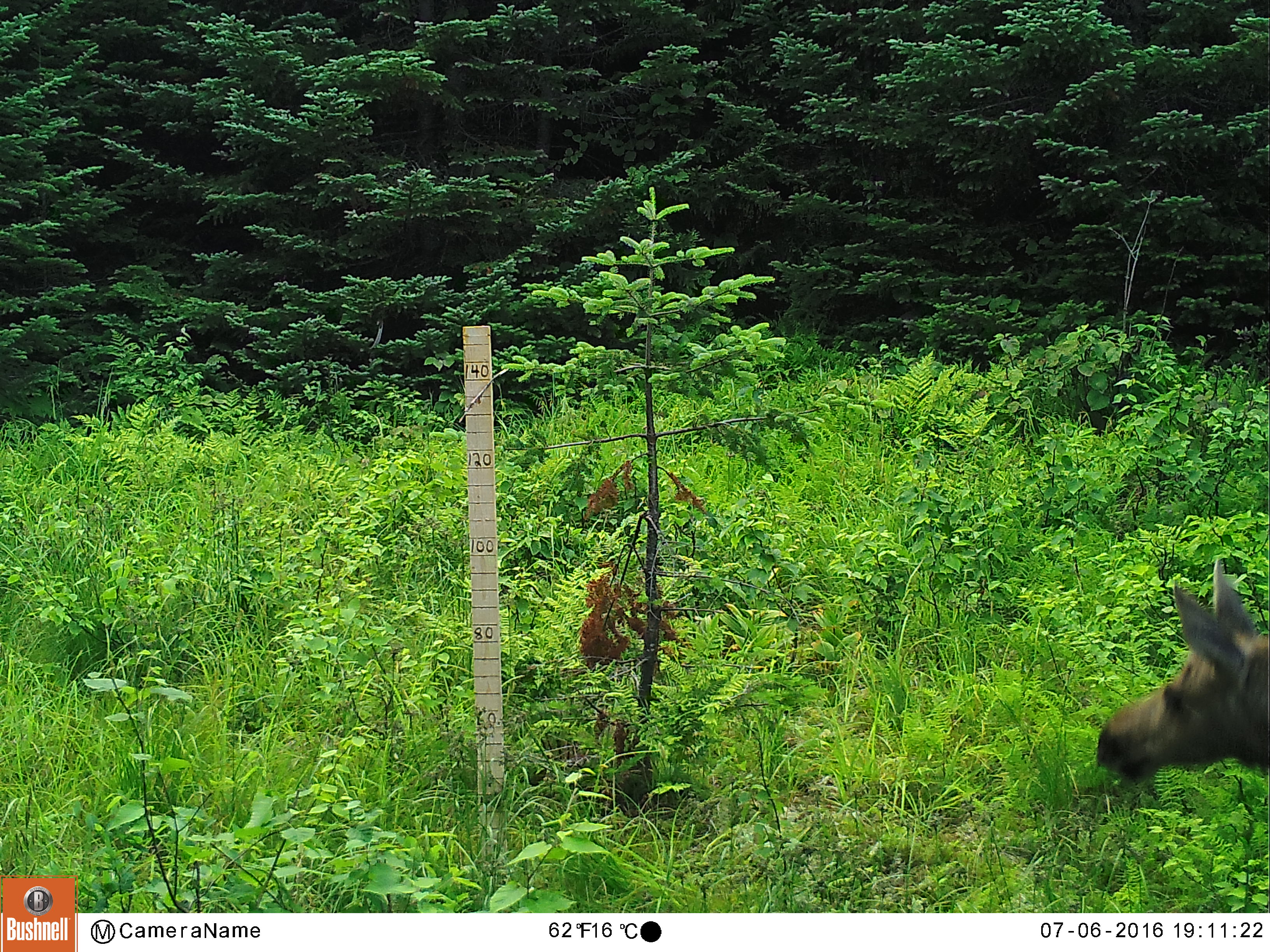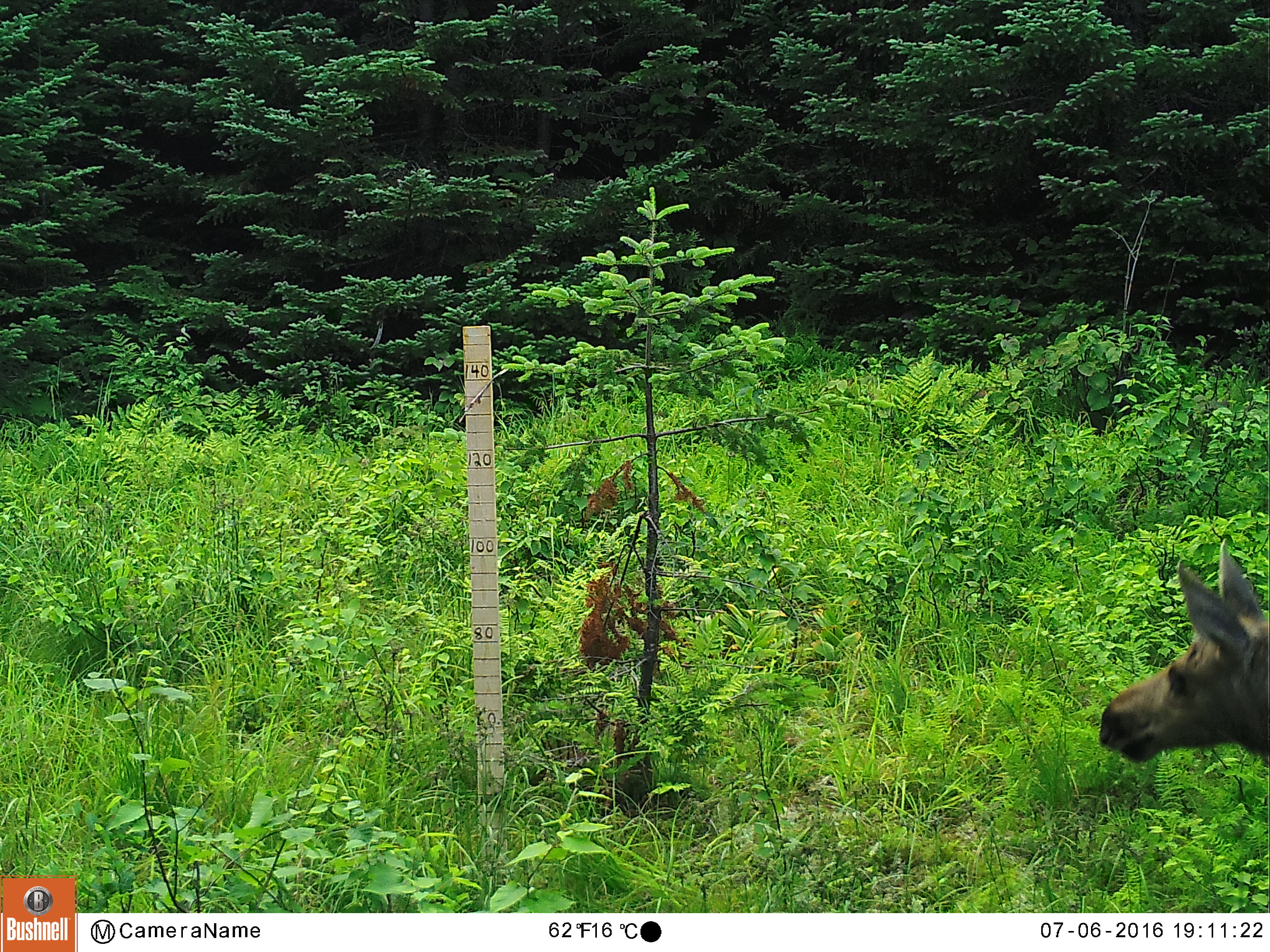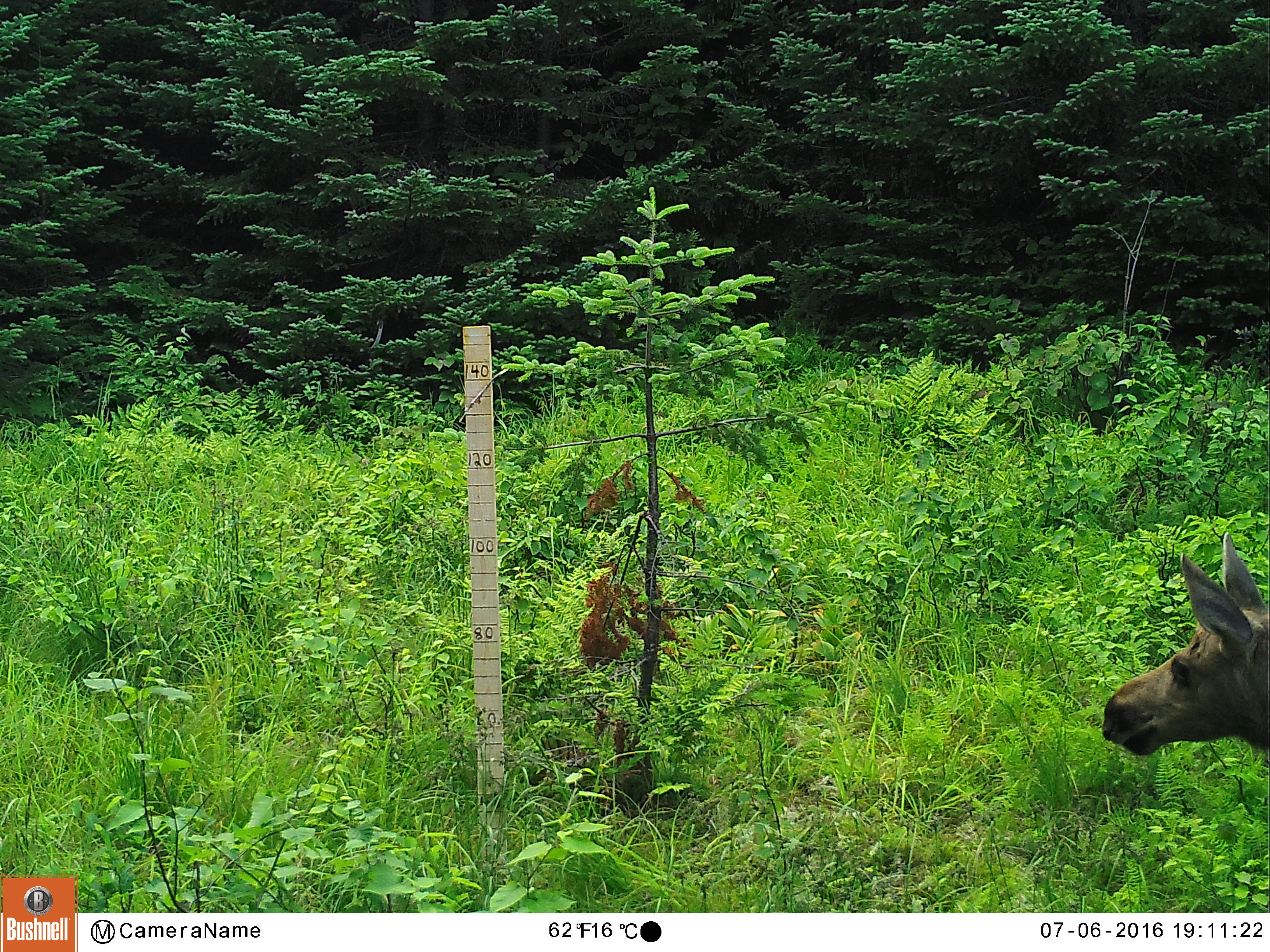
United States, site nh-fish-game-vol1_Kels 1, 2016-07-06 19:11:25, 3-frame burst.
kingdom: Animalia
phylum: Chordata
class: Mammalia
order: Artiodactyla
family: Cervidae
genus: Alces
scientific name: Alces alces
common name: moose